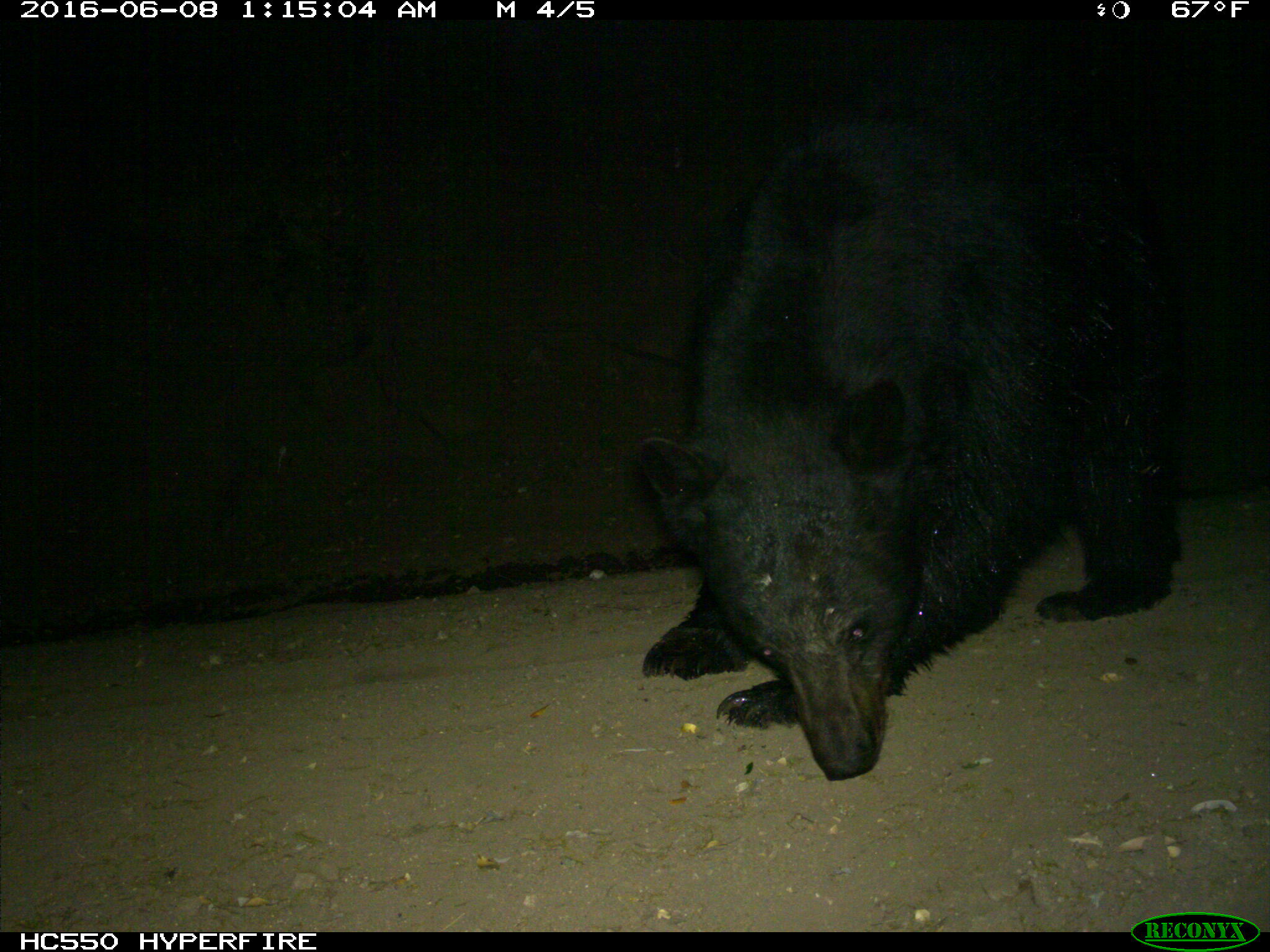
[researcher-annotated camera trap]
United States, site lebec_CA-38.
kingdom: Animalia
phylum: Chordata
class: Mammalia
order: Carnivora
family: Ursidae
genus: Ursus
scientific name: Ursus americanus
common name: american black bear